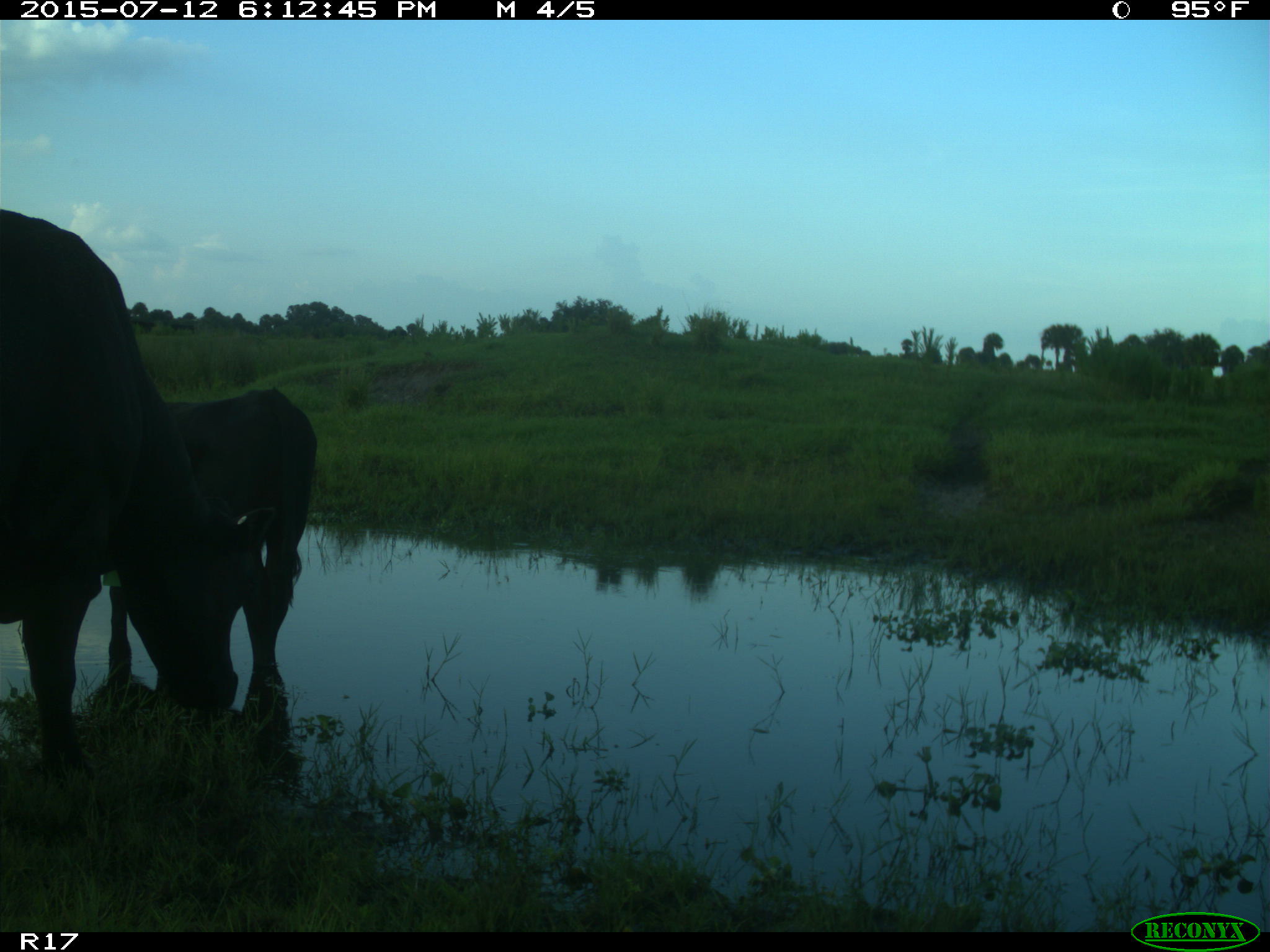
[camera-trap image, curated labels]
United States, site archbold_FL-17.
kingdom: Animalia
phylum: Chordata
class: Mammalia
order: Artiodactyla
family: Bovidae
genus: Bos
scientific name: Bos taurus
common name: domestic cow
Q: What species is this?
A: Bos taurus (domestic cow).